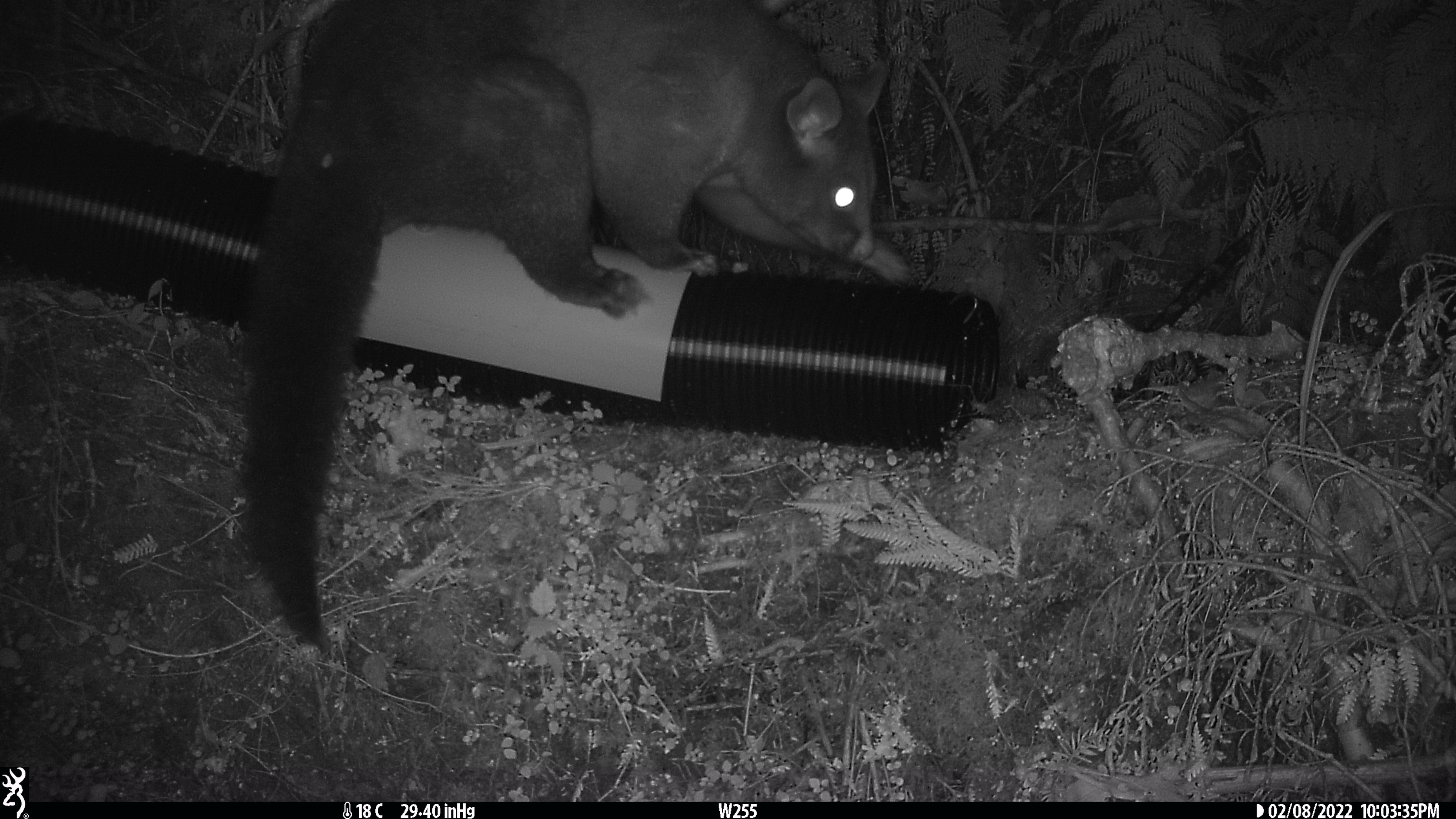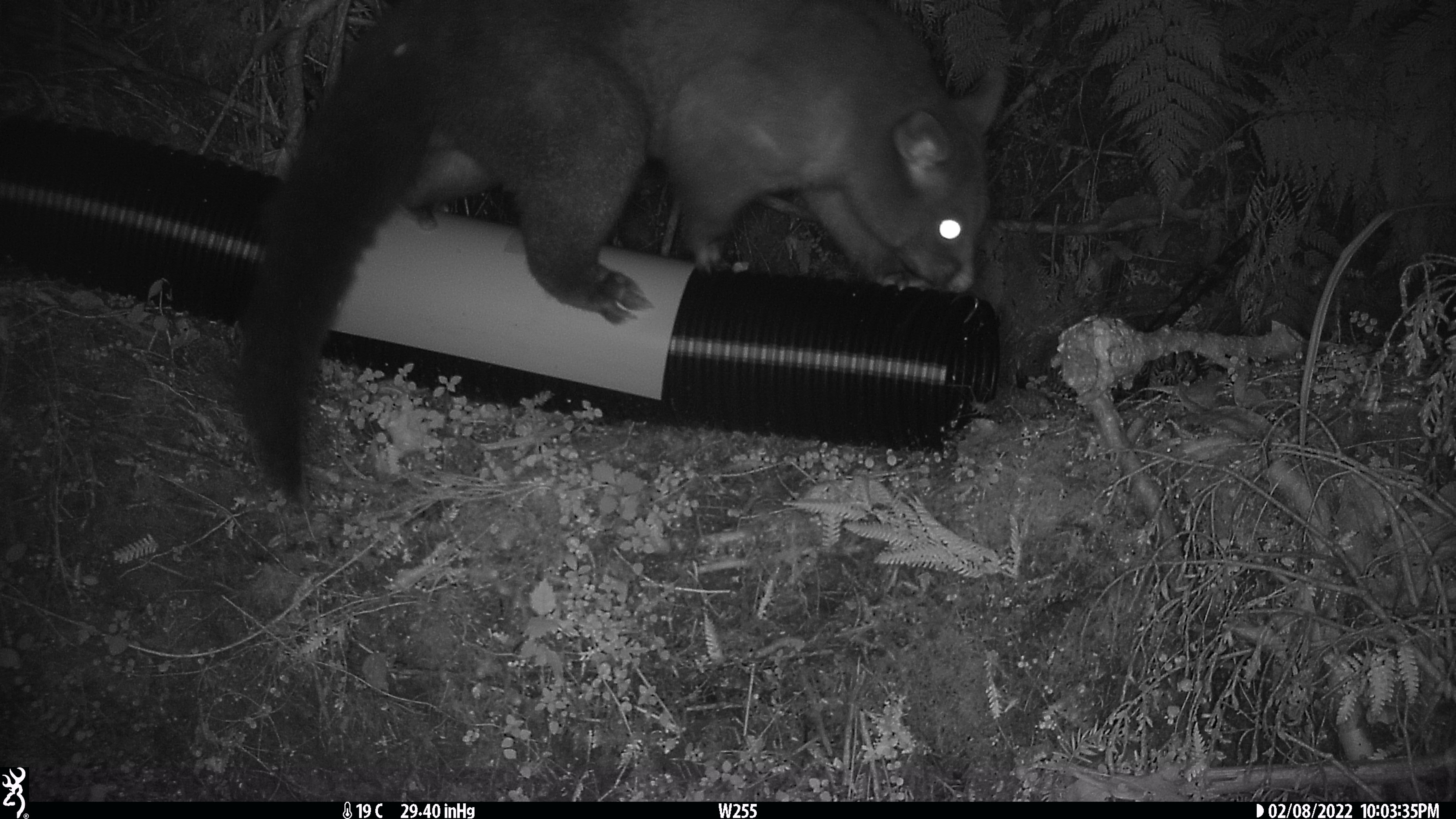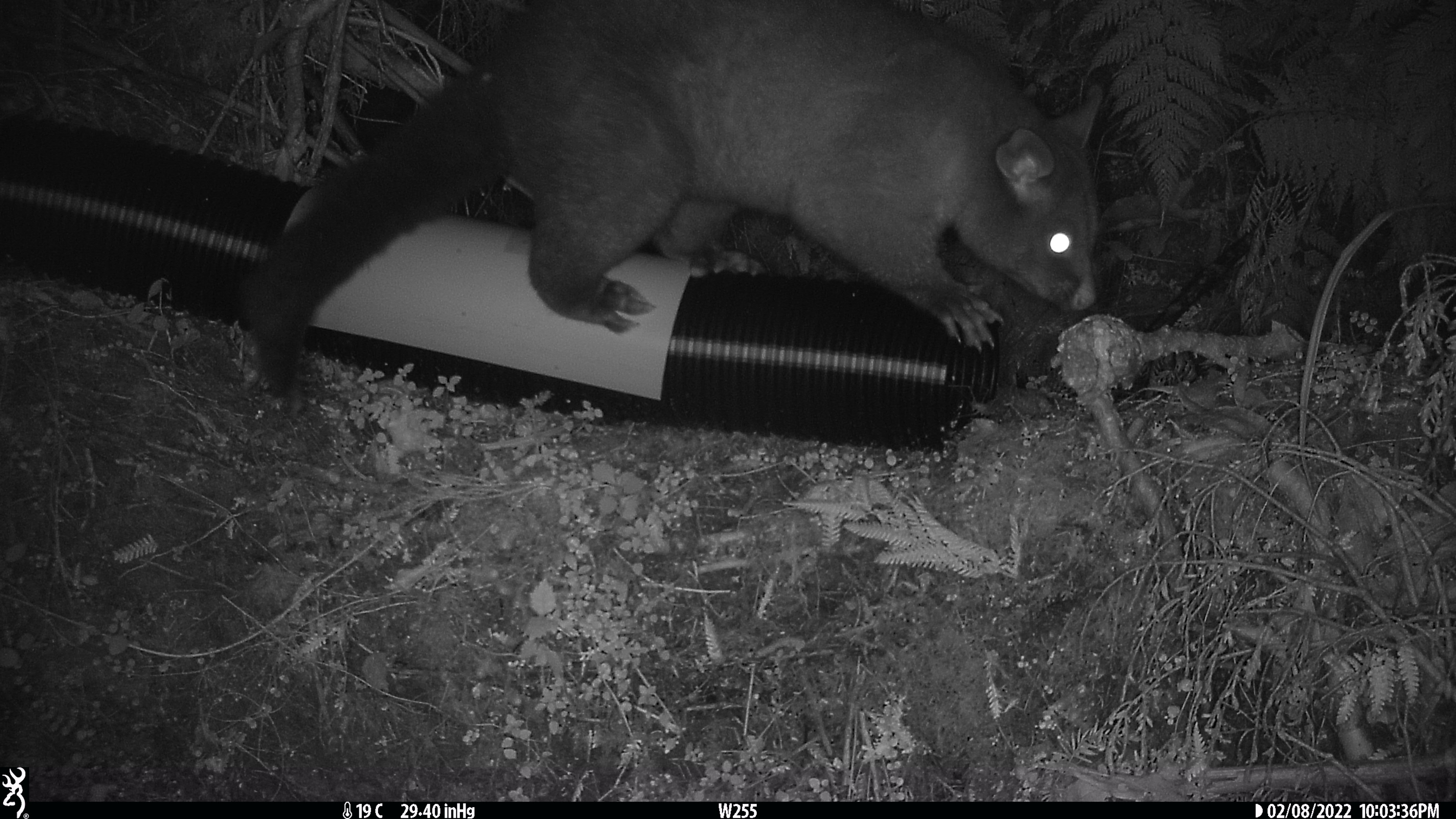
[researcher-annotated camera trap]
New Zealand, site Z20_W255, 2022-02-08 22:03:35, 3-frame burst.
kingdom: Animalia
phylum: Chordata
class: Mammalia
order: Diprotodontia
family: Phalangeridae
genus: Trichosurus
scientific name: Trichosurus vulpecula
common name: common brushtail possum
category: possum